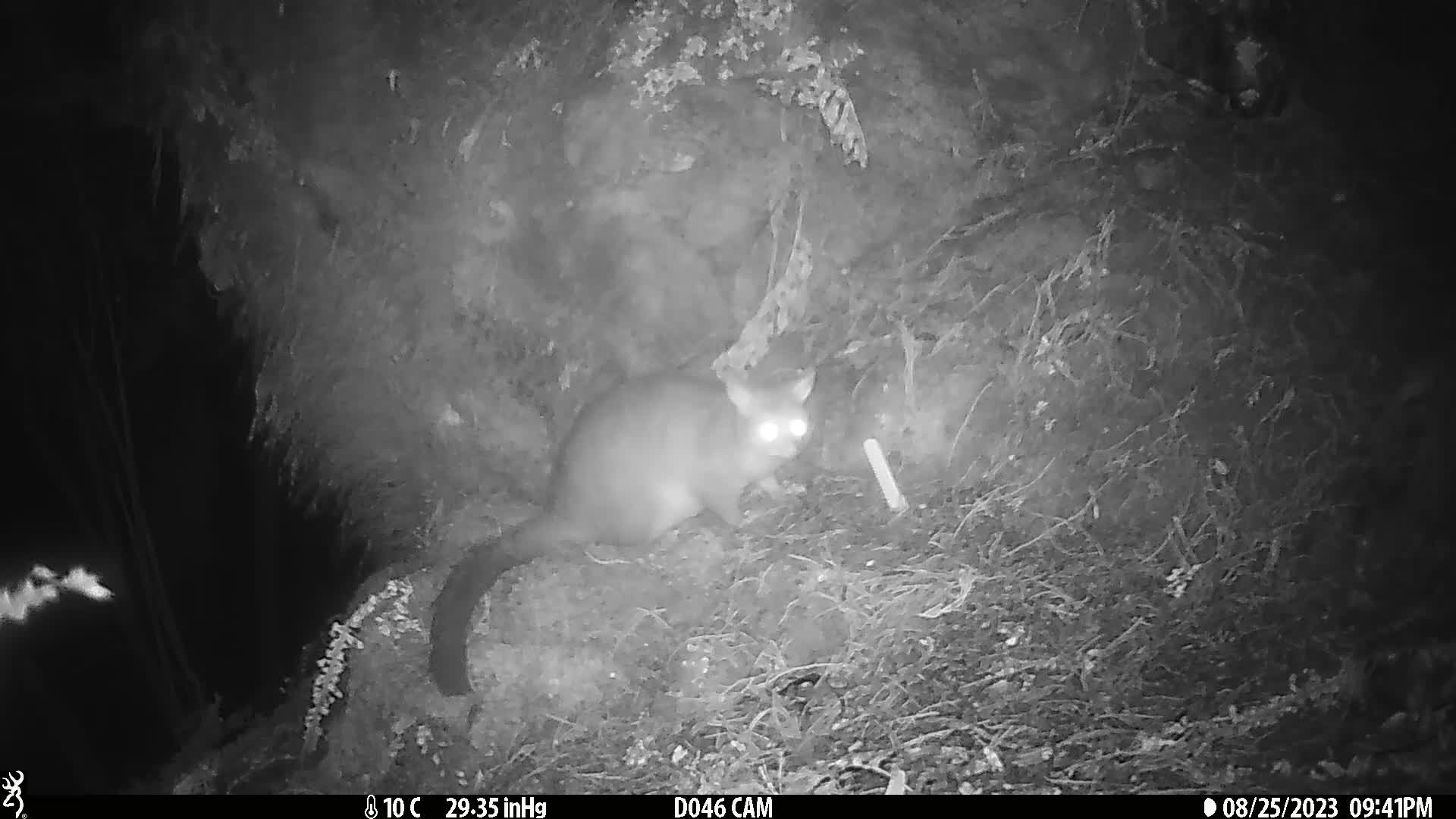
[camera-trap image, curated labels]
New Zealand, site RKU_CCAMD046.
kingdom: Animalia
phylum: Chordata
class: Mammalia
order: Diprotodontia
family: Phalangeridae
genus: Trichosurus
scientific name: Trichosurus vulpecula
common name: common brushtail possum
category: possum